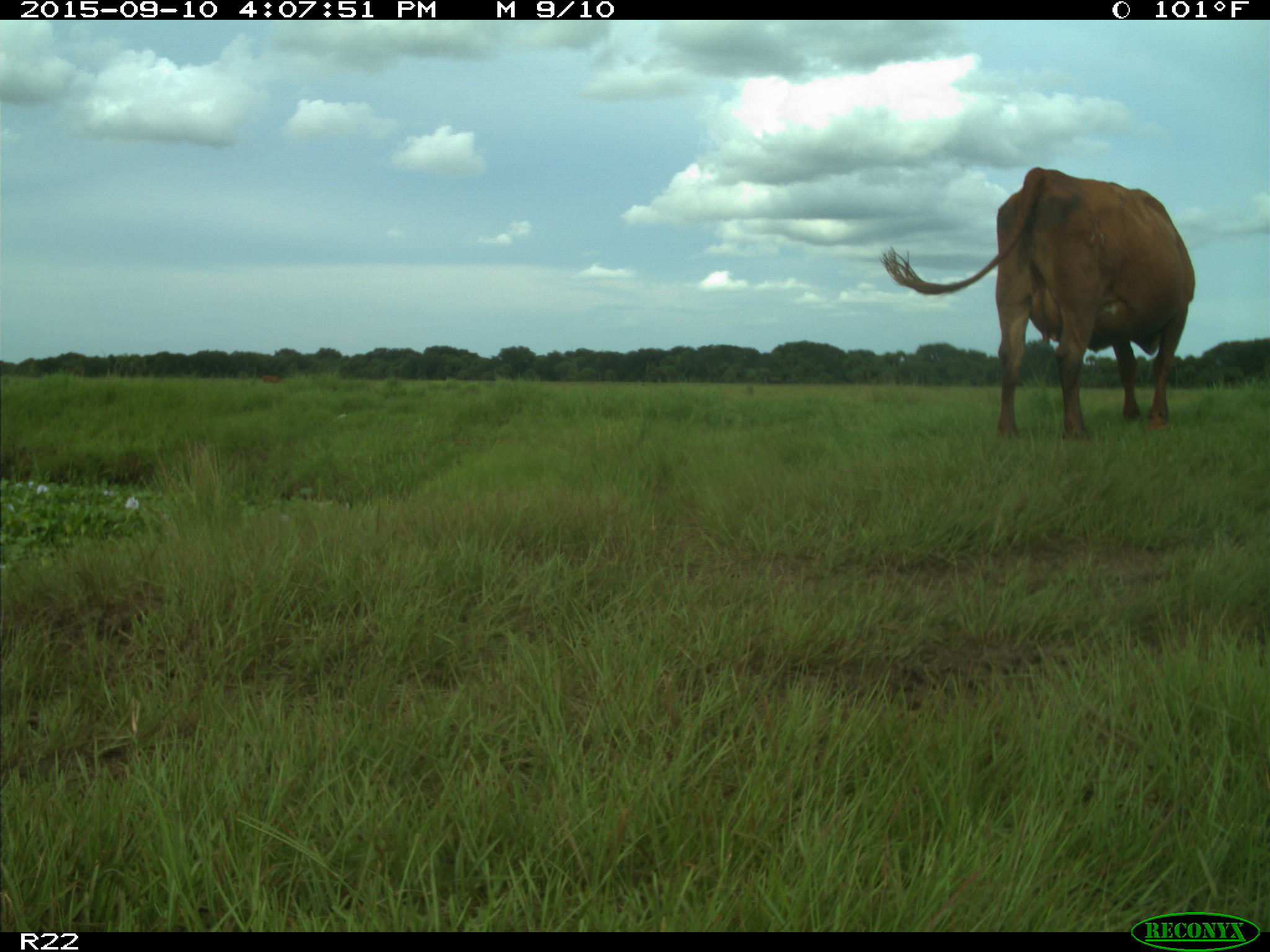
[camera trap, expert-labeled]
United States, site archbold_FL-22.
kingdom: Animalia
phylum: Chordata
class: Mammalia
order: Artiodactyla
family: Bovidae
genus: Bos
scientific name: Bos taurus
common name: domestic cow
Bos taurus (domestic cow).